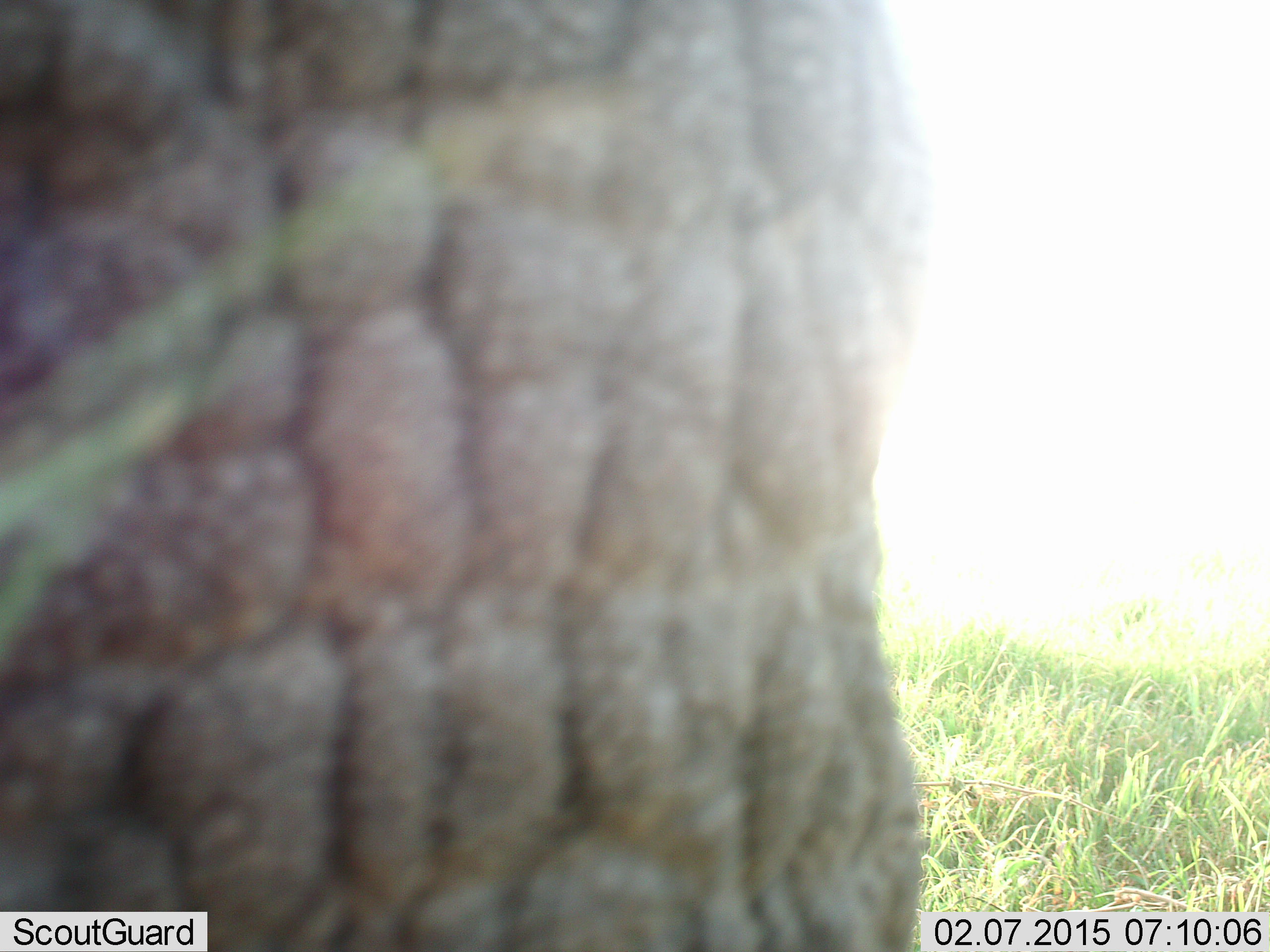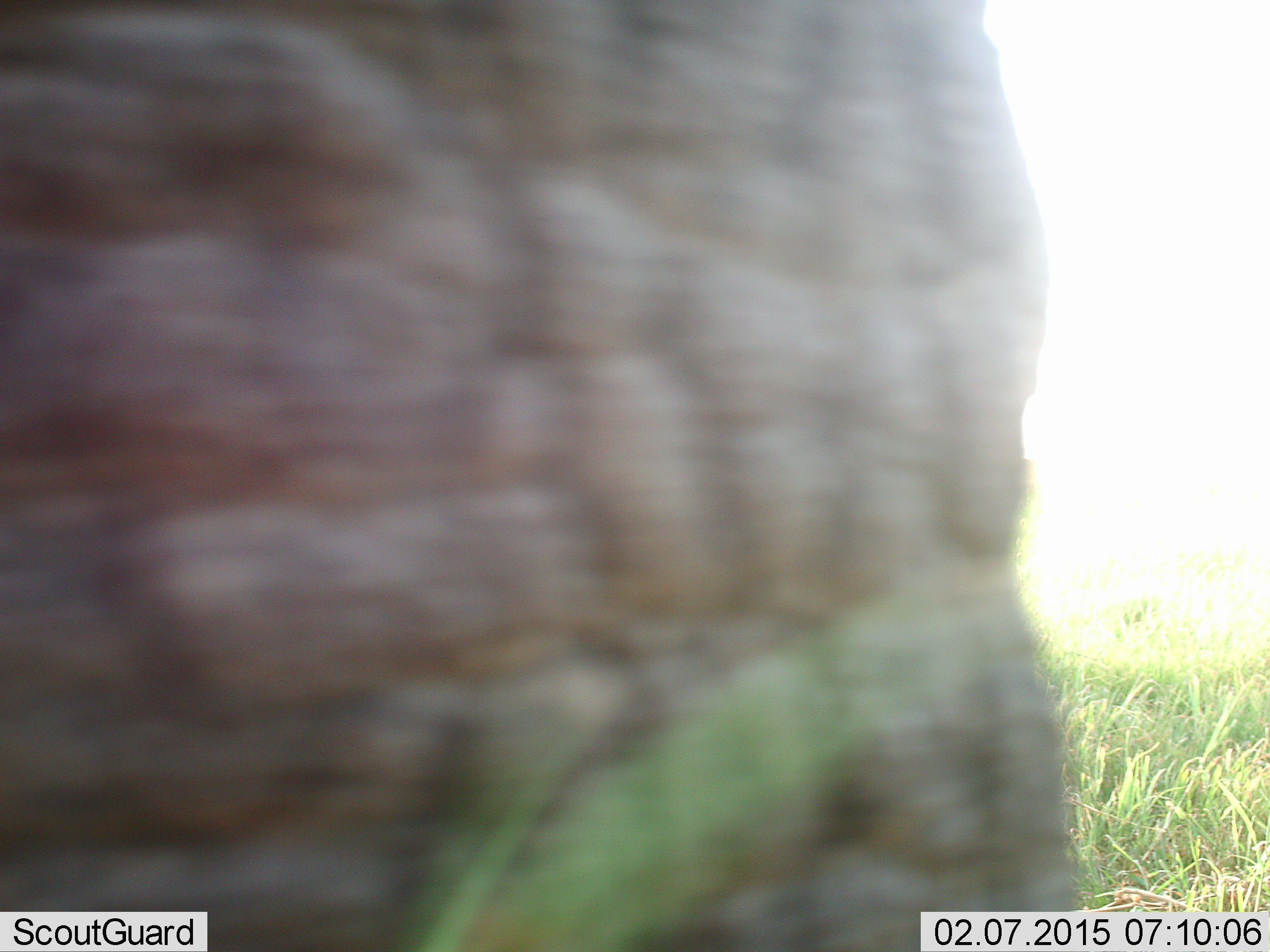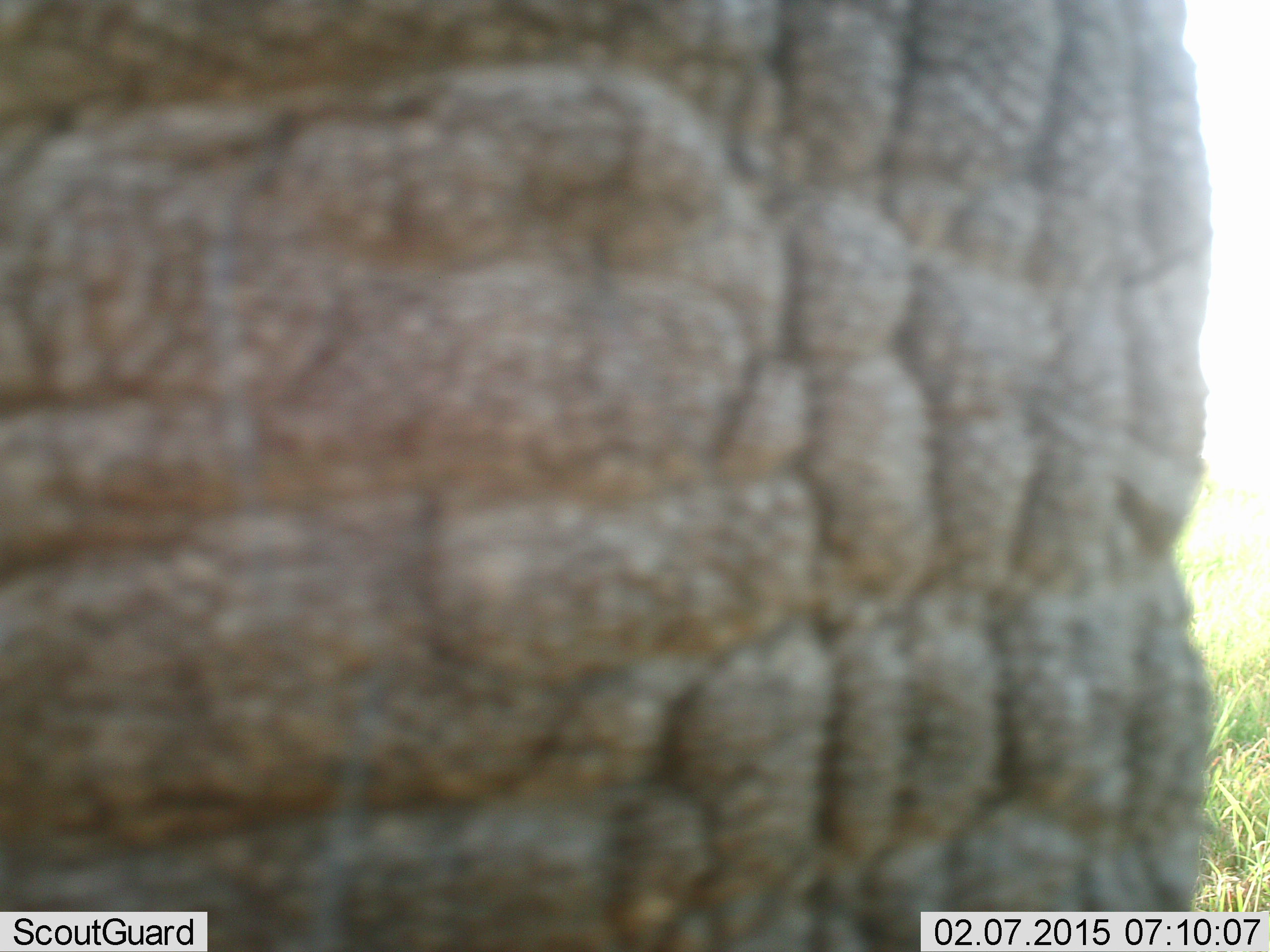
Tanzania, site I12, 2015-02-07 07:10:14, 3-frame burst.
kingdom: Animalia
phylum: Chordata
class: Mammalia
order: Proboscidea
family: Elephantidae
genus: Loxodonta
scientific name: Loxodonta africana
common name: african bush elephant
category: elephant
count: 1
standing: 55%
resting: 0%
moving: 55%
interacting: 0%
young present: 0%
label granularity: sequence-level